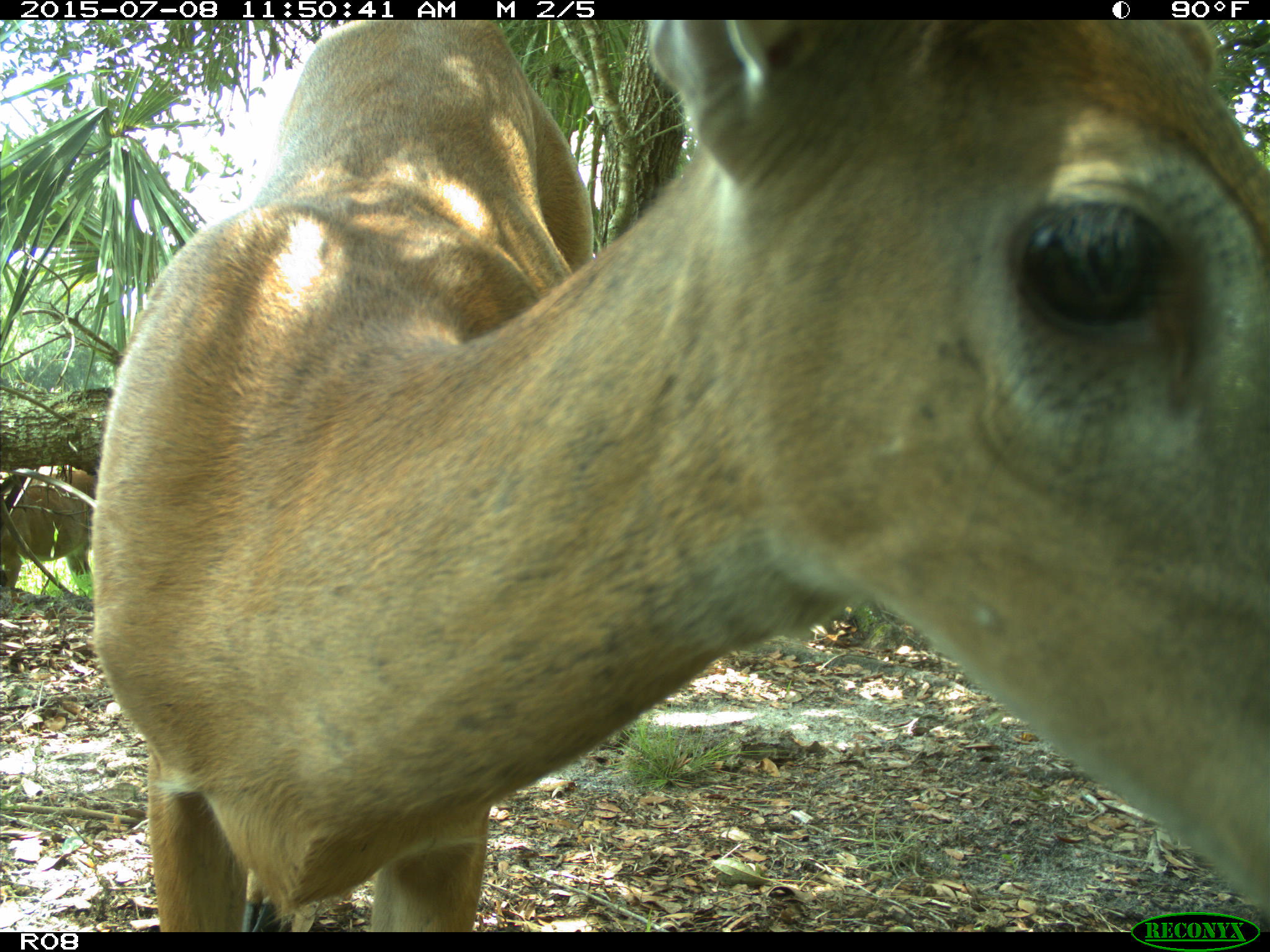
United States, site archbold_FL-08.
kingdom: Animalia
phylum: Chordata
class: Mammalia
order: Artiodactyla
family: Cervidae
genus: Odocoileus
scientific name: Odocoileus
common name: deer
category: unidentified deer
Unidentified deer (deer) (Odocoileus).